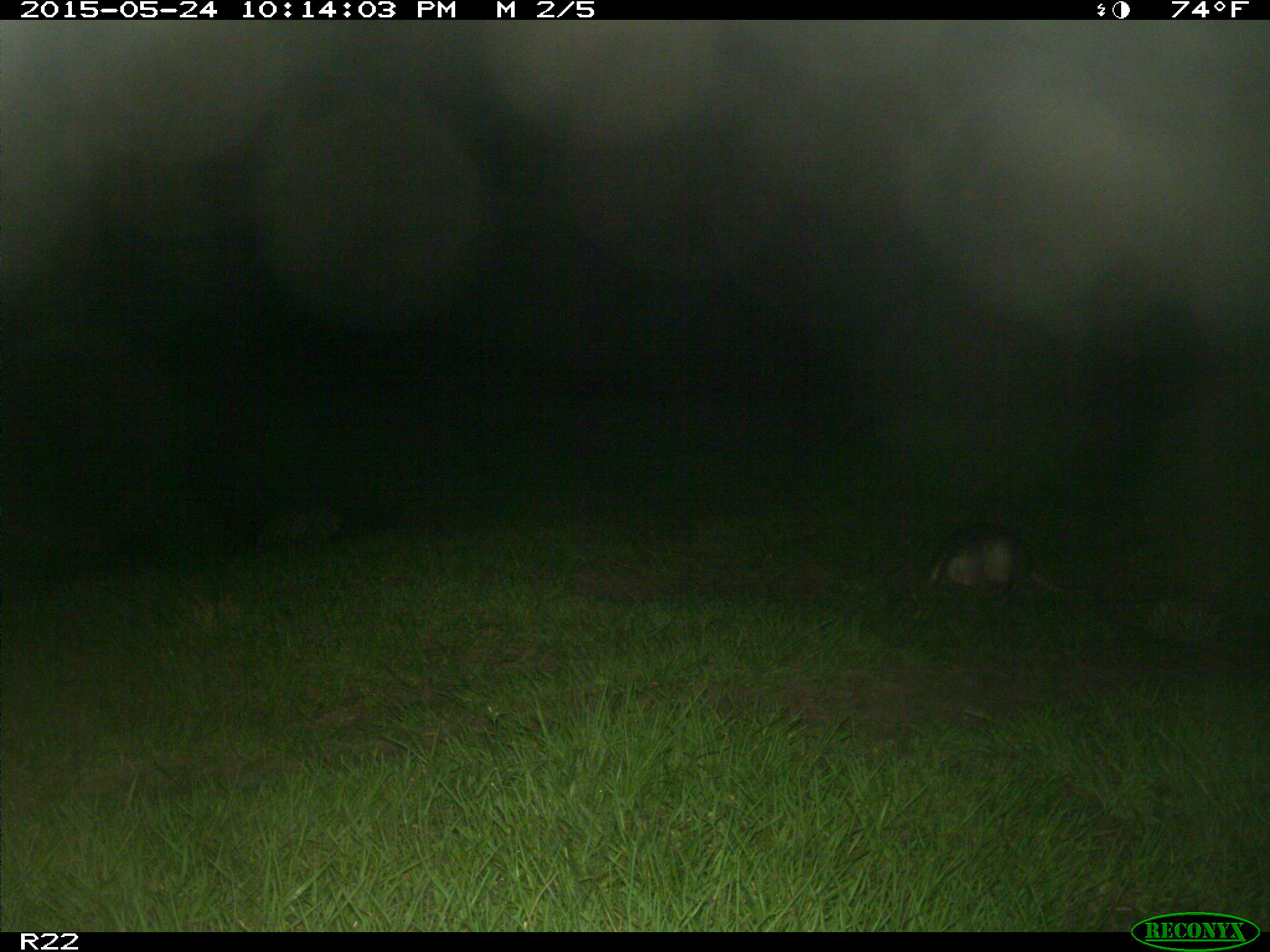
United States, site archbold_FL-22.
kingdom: Animalia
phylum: Chordata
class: Mammalia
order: Artiodactyla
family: Bovidae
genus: Bos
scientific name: Bos taurus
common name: domestic cow